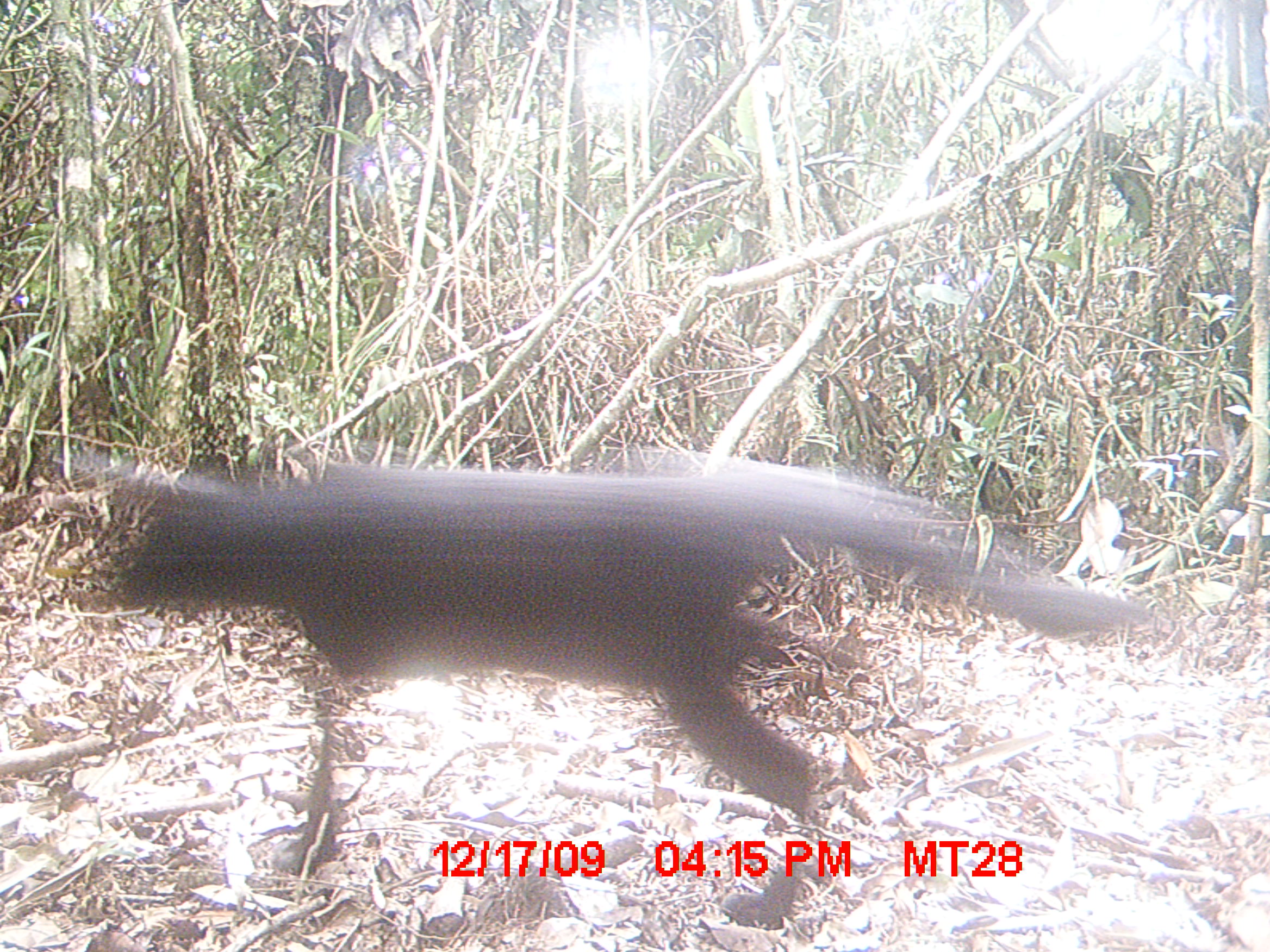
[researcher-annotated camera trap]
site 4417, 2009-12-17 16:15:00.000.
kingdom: Animalia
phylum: Chordata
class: Mammalia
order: Carnivora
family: Felidae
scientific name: Felidae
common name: felids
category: felis sp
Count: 1.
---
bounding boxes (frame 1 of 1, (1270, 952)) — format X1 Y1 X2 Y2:
felis sp: 104 459 1149 920